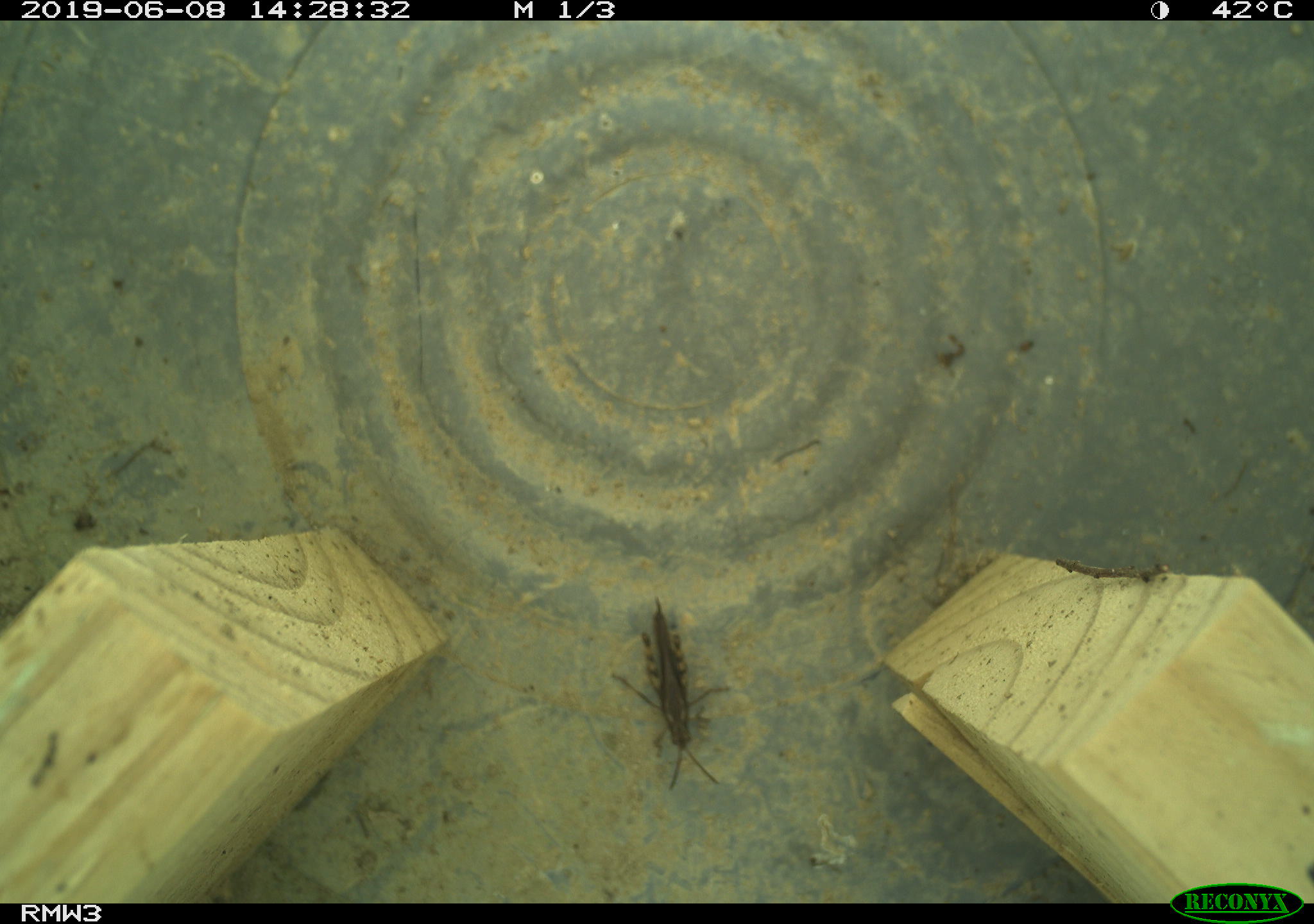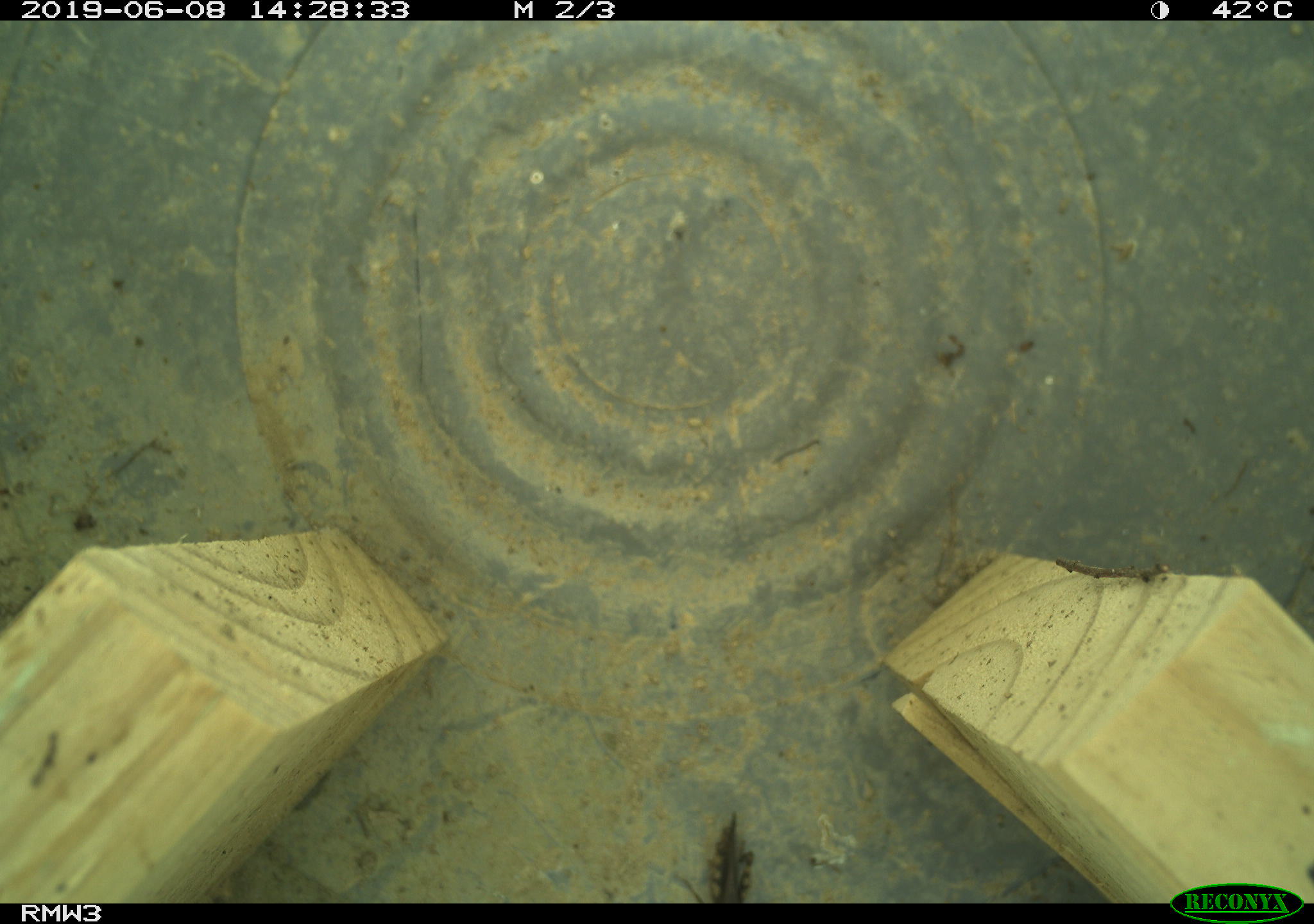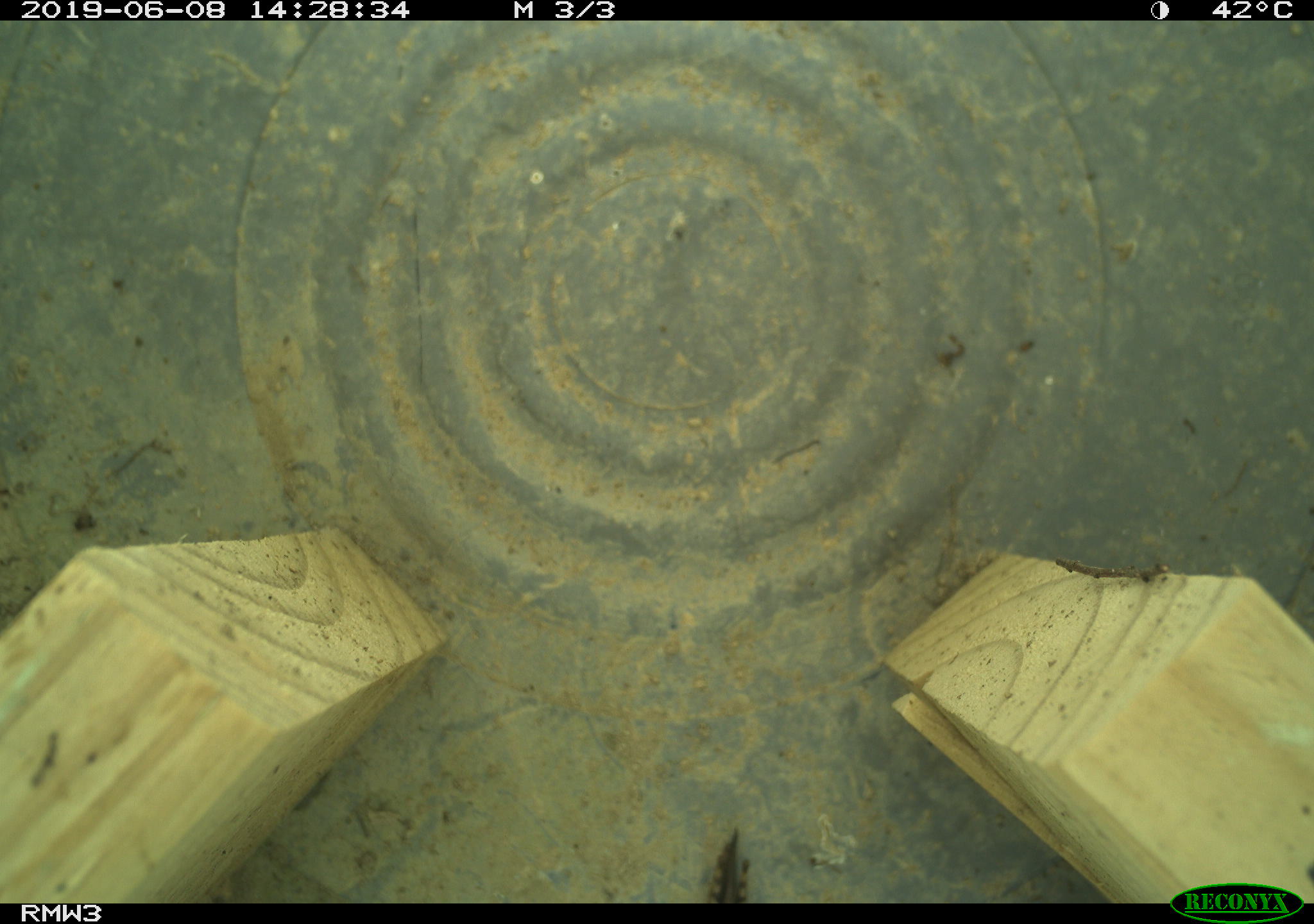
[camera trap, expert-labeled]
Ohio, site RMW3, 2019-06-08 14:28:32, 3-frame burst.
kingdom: Animalia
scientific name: Animalia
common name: animal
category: invertebrate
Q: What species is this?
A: Invertebrate (animal) (Animalia).